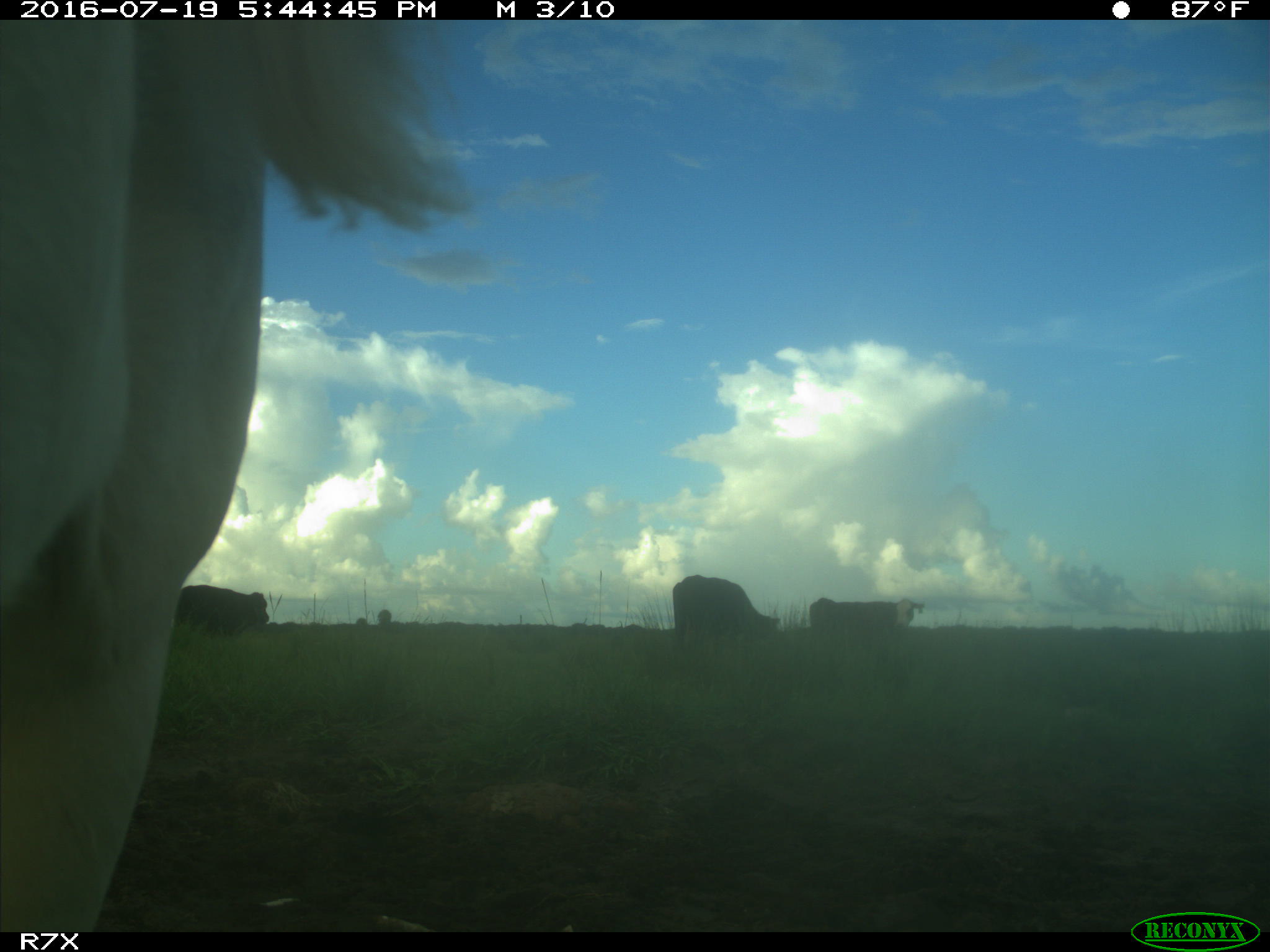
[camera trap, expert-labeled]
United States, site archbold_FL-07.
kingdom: Animalia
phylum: Chordata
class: Mammalia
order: Artiodactyla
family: Bovidae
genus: Bos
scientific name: Bos taurus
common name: domestic cow